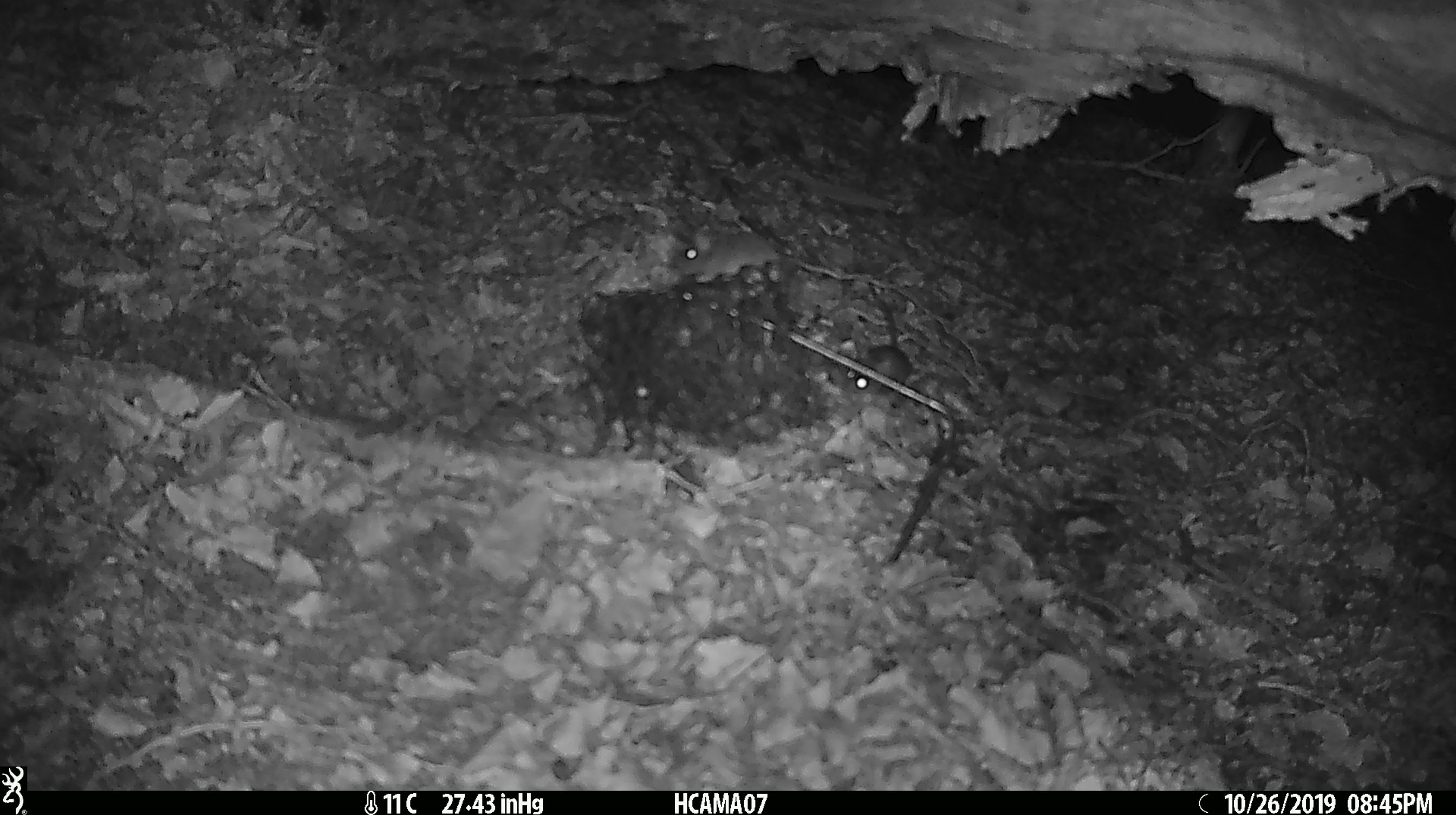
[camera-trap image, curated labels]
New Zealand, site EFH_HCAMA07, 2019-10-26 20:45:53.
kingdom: Animalia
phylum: Chordata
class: Mammalia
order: Rodentia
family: Muridae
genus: Mus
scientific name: Mus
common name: mouse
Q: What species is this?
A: Mouse (Mus).